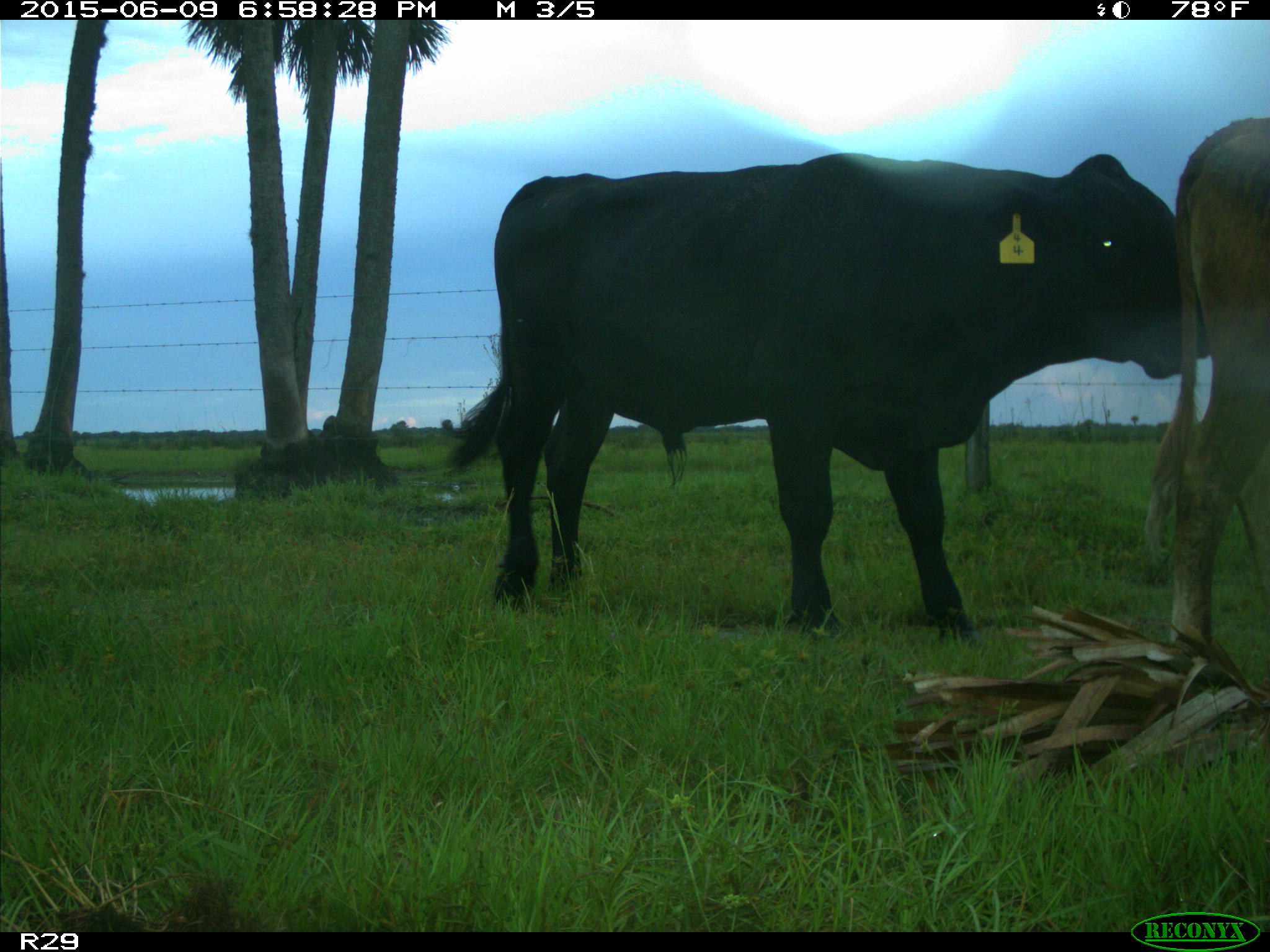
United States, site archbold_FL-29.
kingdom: Animalia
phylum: Chordata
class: Mammalia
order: Artiodactyla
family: Bovidae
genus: Bos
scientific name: Bos taurus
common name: domestic cow